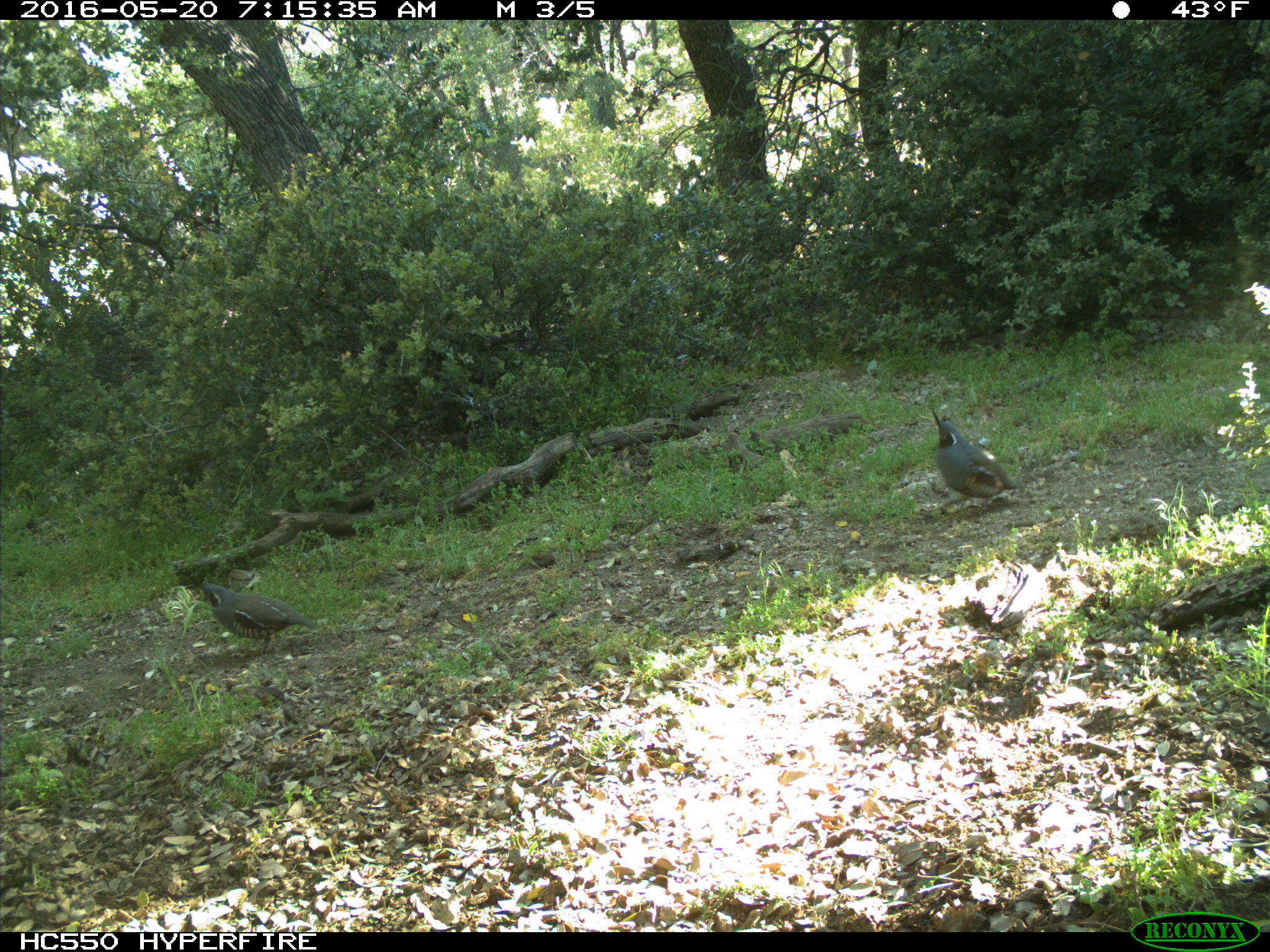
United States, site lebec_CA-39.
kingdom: Animalia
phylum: Chordata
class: Aves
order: Galliformes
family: Odontophoridae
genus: Callipepla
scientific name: Callipepla californica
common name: california quail